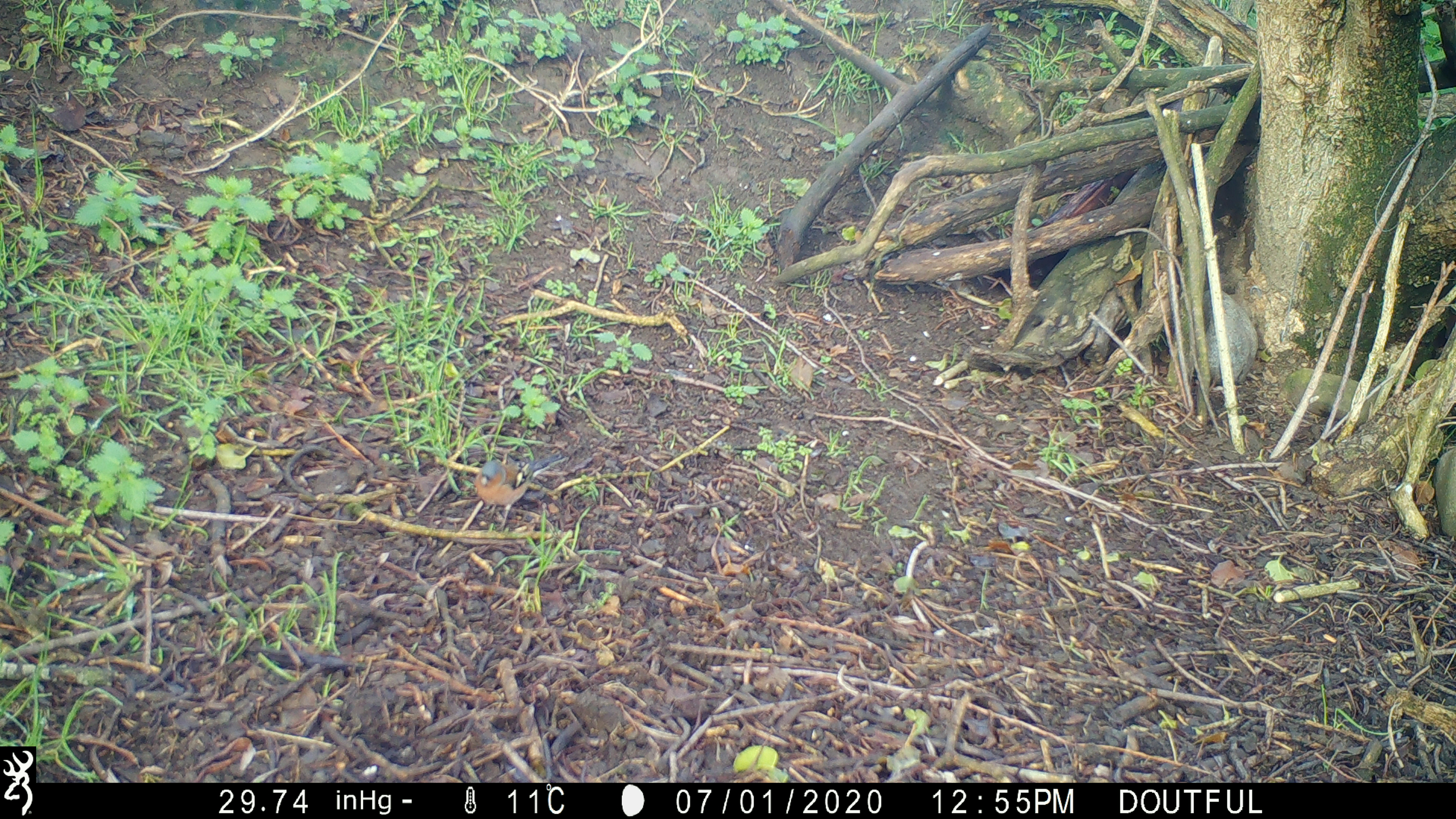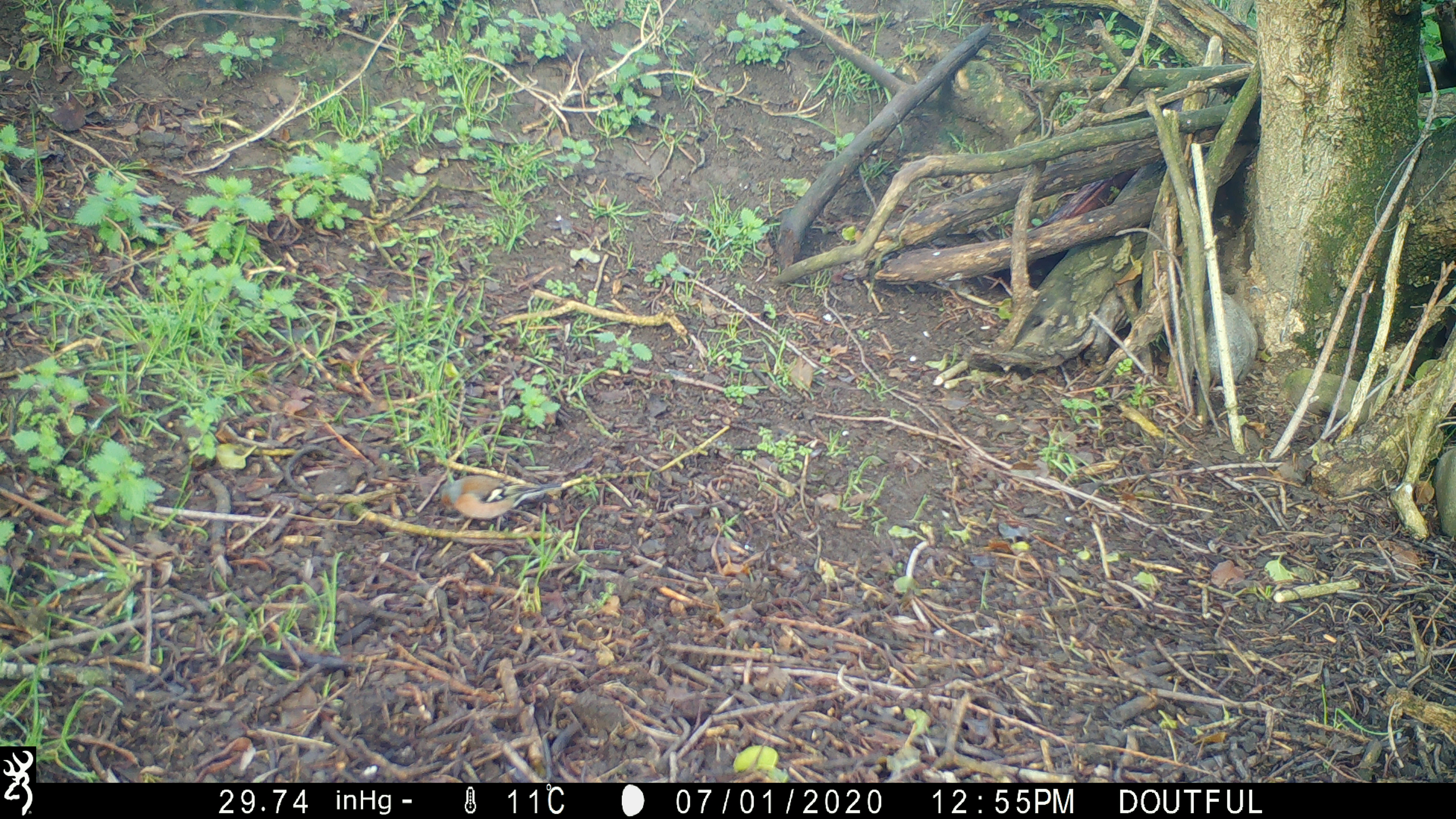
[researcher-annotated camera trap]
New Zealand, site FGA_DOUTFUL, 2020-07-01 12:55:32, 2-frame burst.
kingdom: Animalia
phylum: Chordata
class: Aves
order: Passeriformes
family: Fringillidae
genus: Fringilla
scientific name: Fringilla coelebs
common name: common chaffinch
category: chaffinch